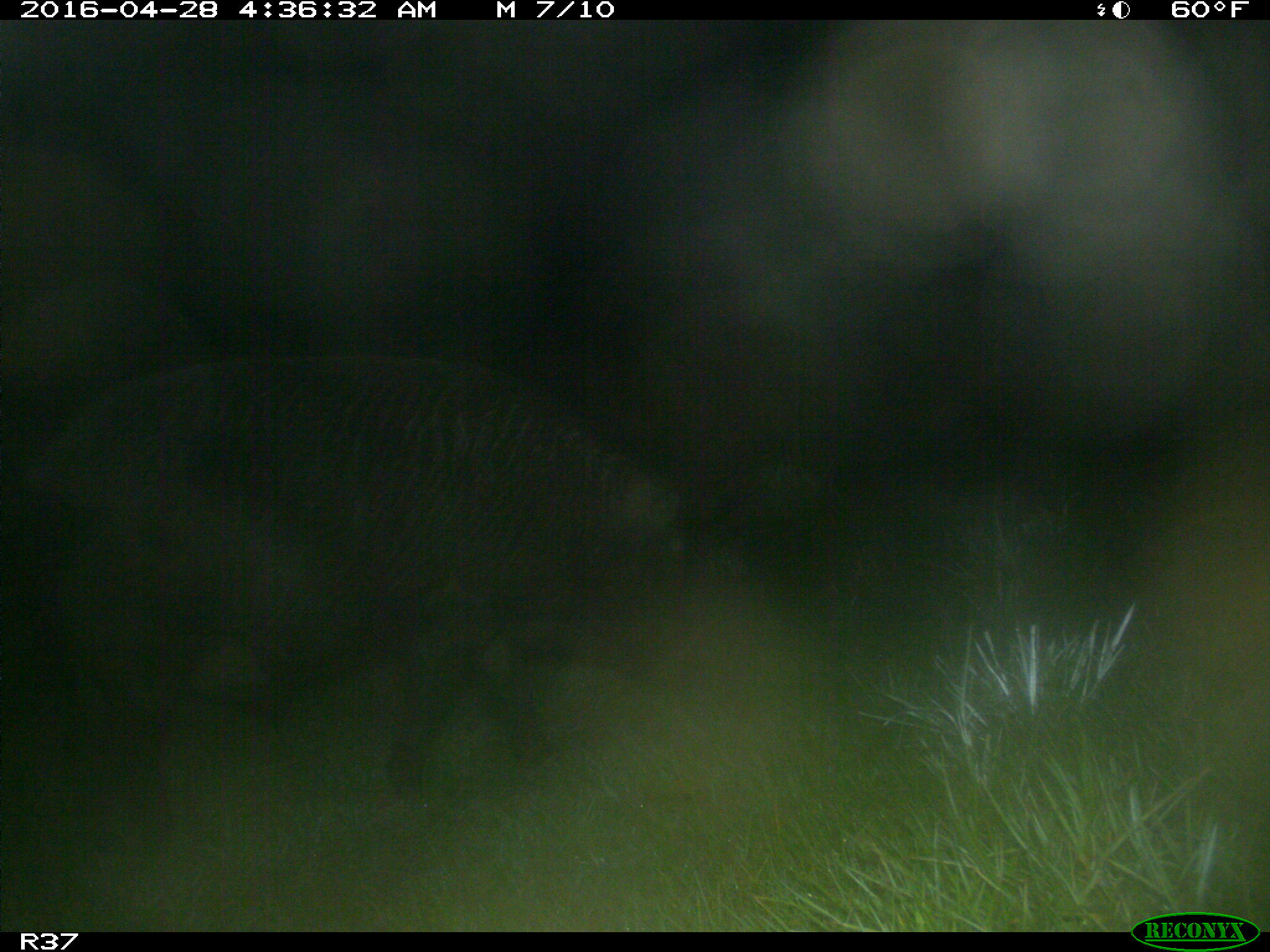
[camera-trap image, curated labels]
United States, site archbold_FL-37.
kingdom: Animalia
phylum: Chordata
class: Mammalia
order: Artiodactyla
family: Suidae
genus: Sus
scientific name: Sus scrofa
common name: wild boar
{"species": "Sus scrofa (wild boar)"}